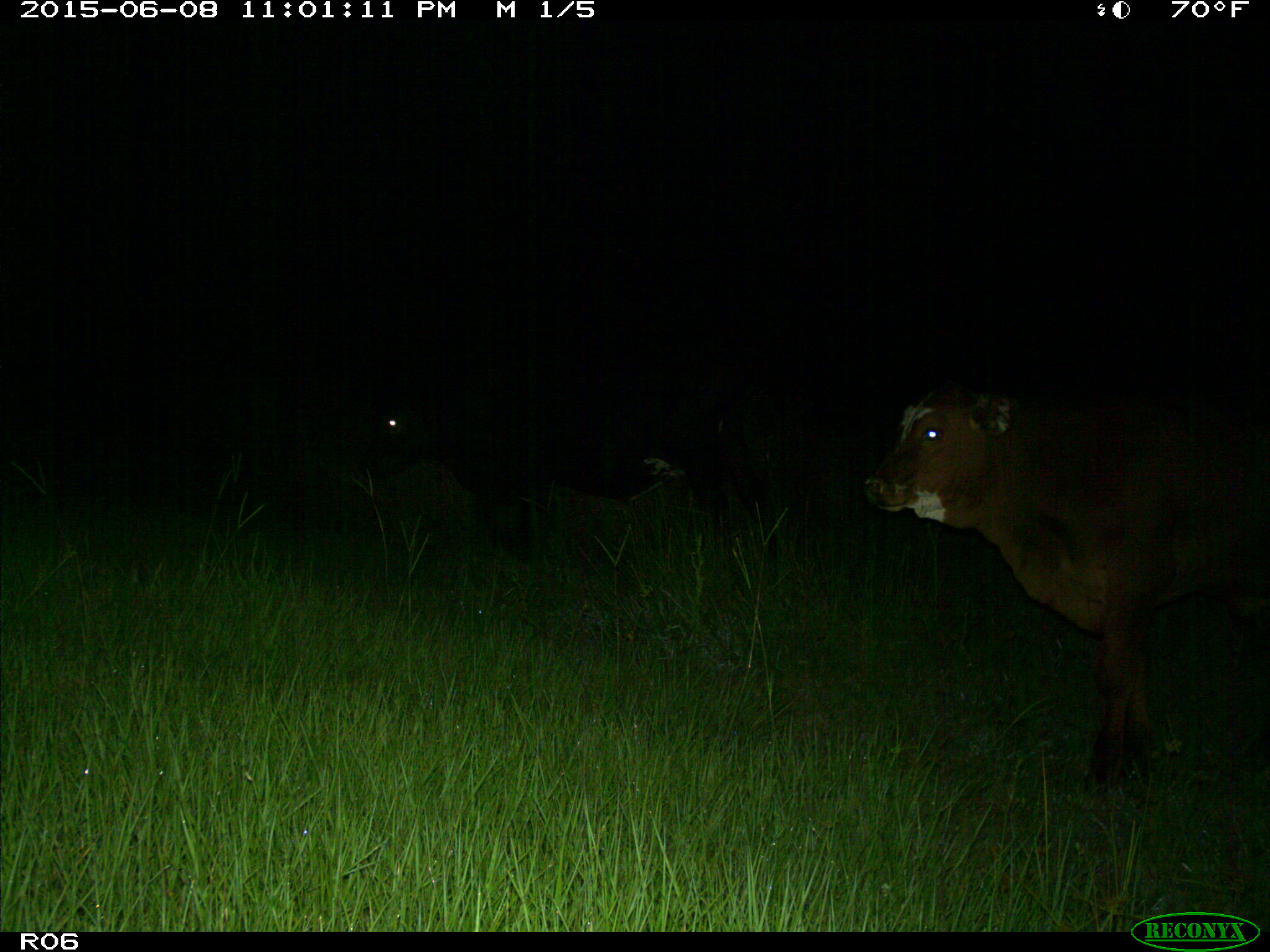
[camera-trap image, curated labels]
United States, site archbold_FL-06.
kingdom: Animalia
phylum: Chordata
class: Mammalia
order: Artiodactyla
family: Bovidae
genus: Bos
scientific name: Bos taurus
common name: domestic cow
Bos taurus (domestic cow).